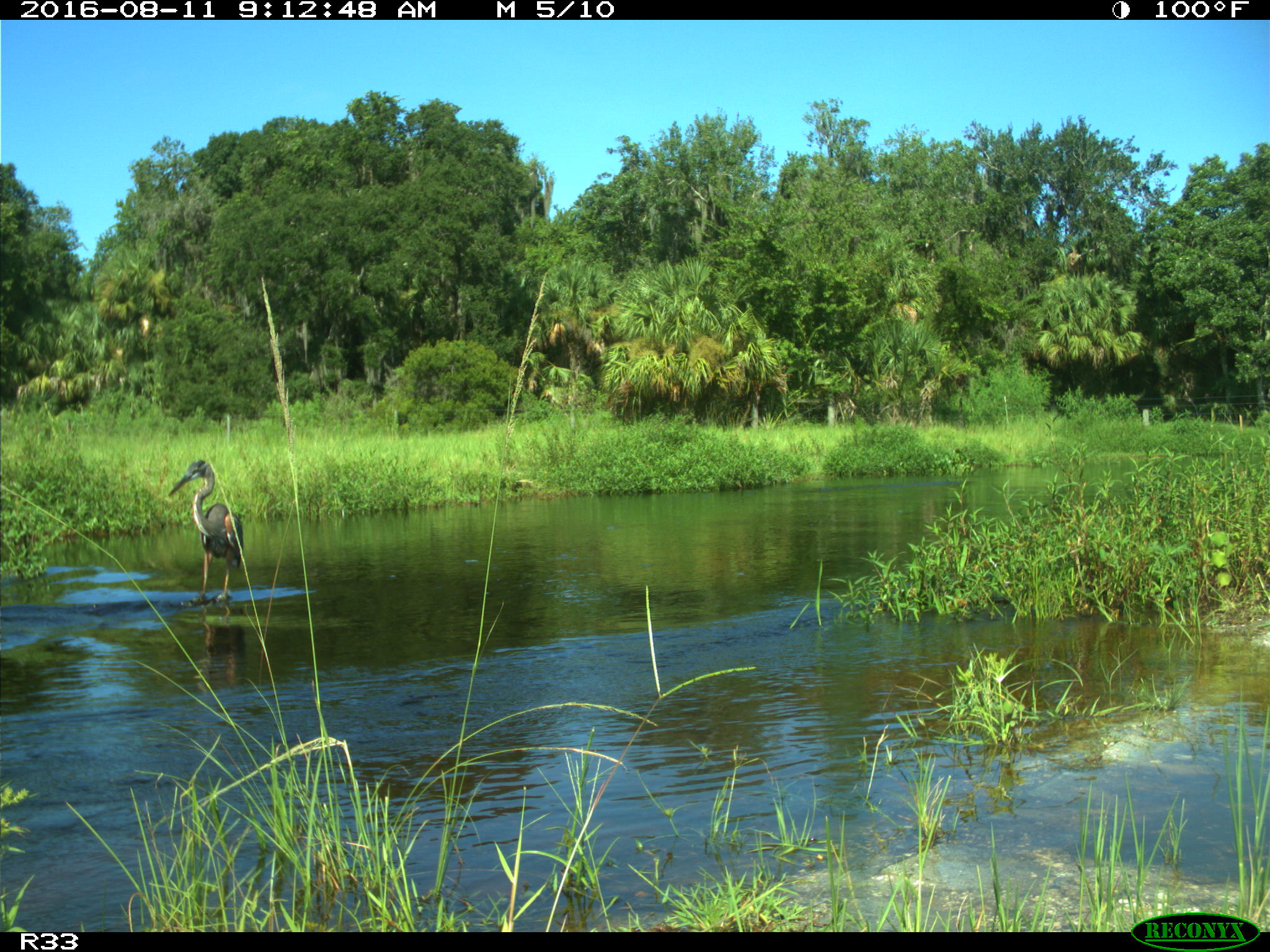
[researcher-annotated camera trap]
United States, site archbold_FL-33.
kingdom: Animalia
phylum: Chordata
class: Aves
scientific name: Aves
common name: birds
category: unidentified bird